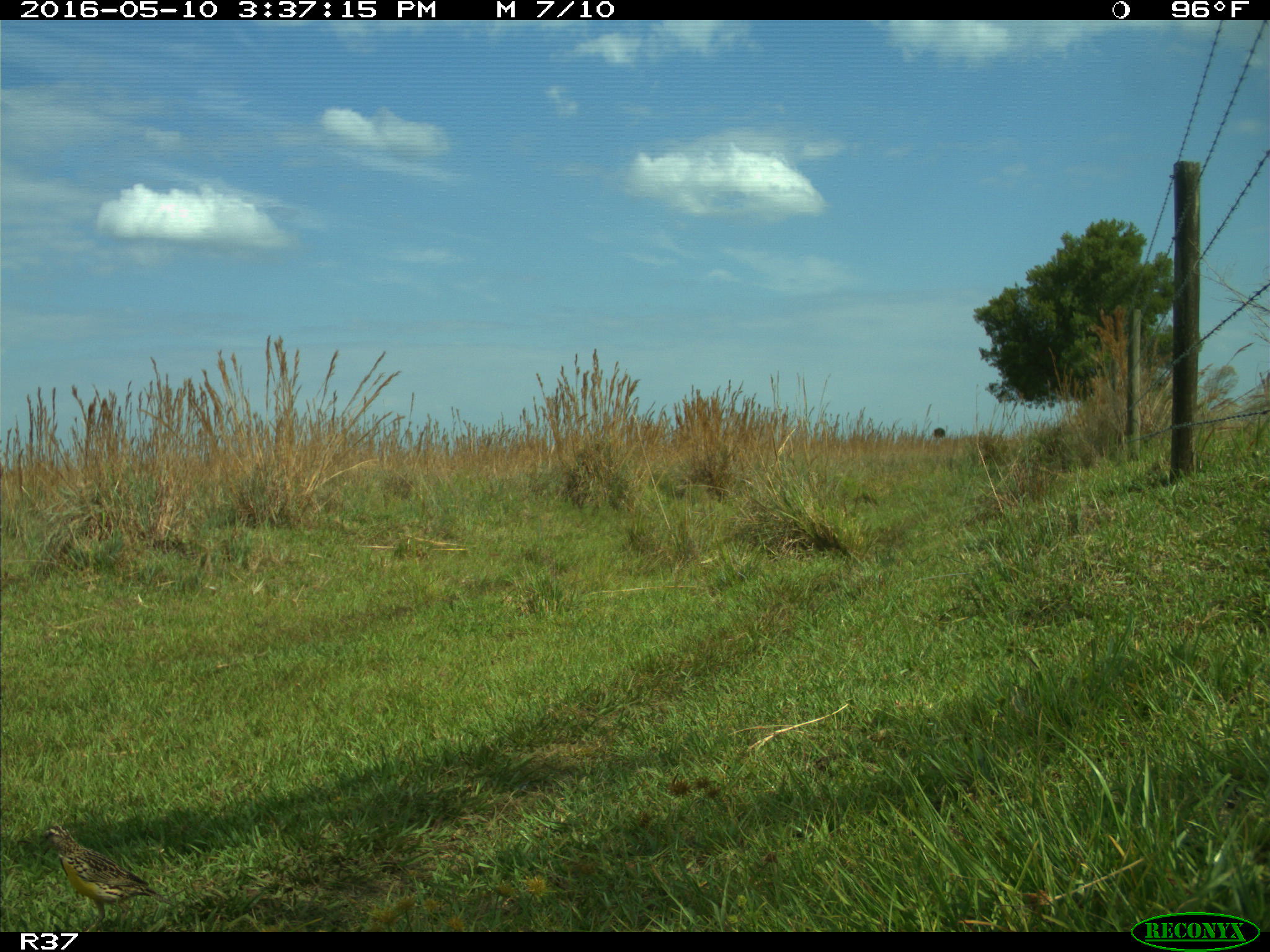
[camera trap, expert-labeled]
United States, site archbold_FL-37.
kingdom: Animalia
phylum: Chordata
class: Aves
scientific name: Aves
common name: birds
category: unidentified bird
Unidentified bird (birds) (Aves).